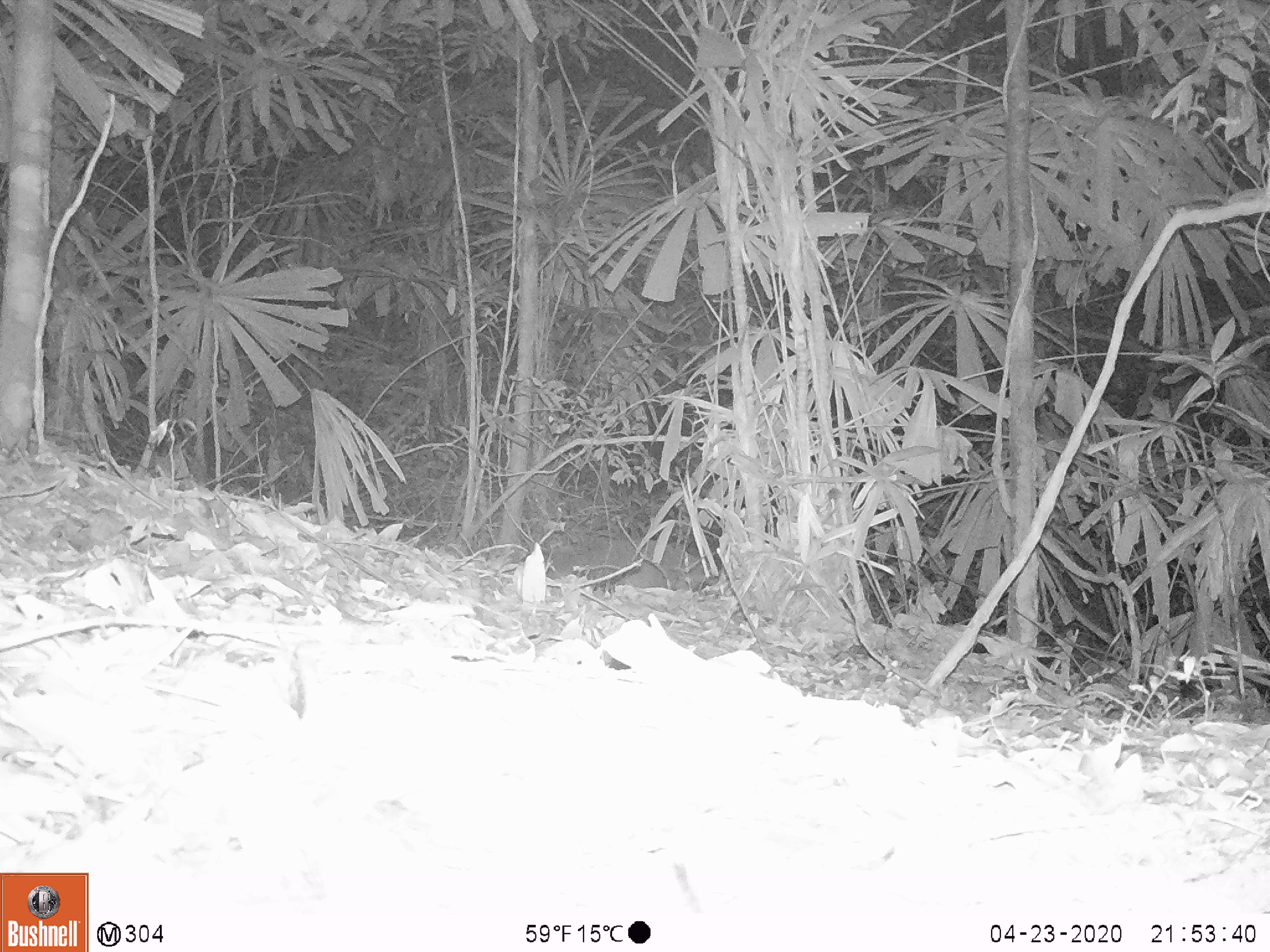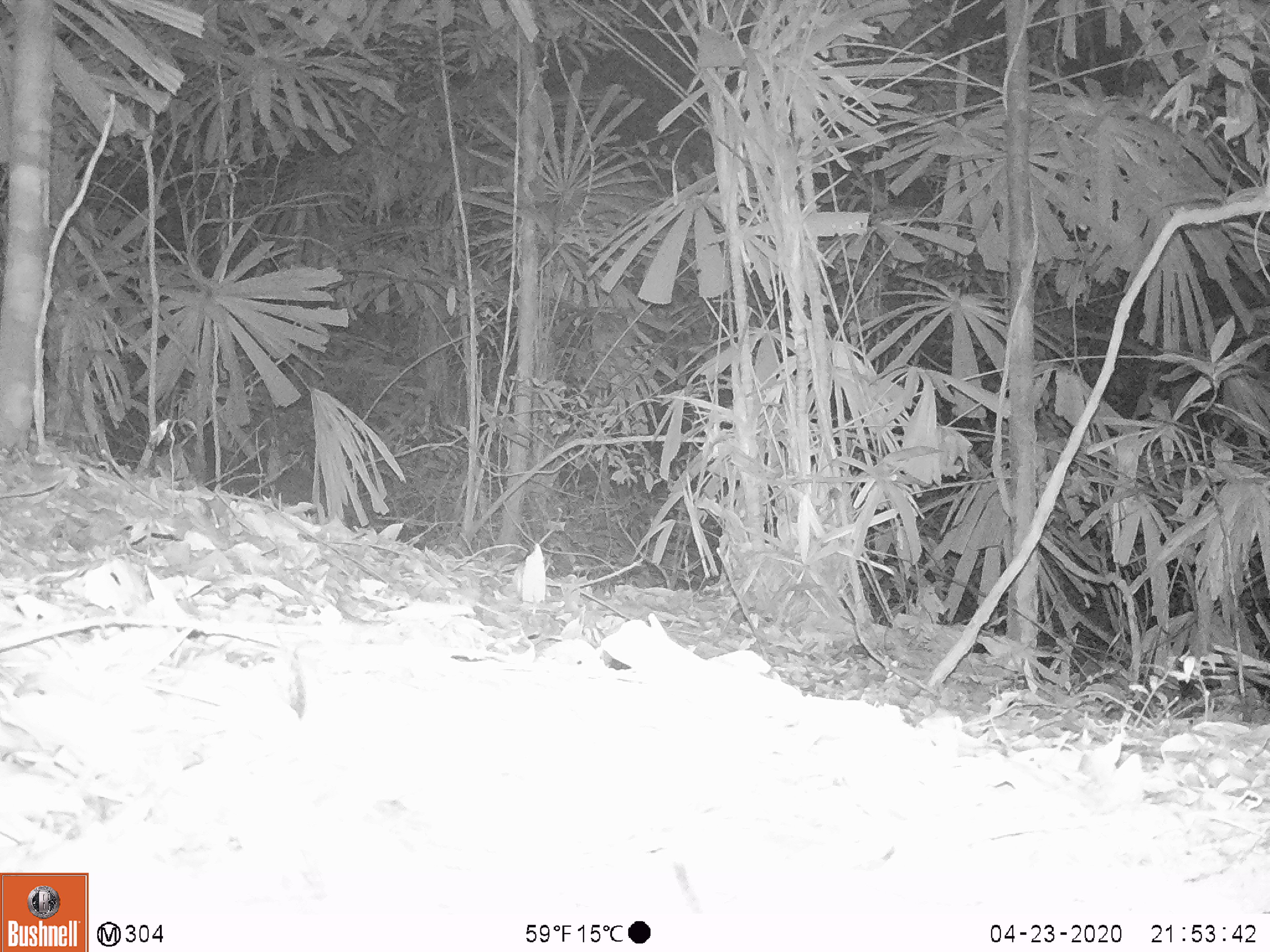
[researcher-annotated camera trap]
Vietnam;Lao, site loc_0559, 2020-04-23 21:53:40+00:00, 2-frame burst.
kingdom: Animalia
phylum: Chordata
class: Mammalia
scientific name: Mammalia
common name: mammal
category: unidentified small mammal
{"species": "unidentified small mammal (mammal) (Mammalia)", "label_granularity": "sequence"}